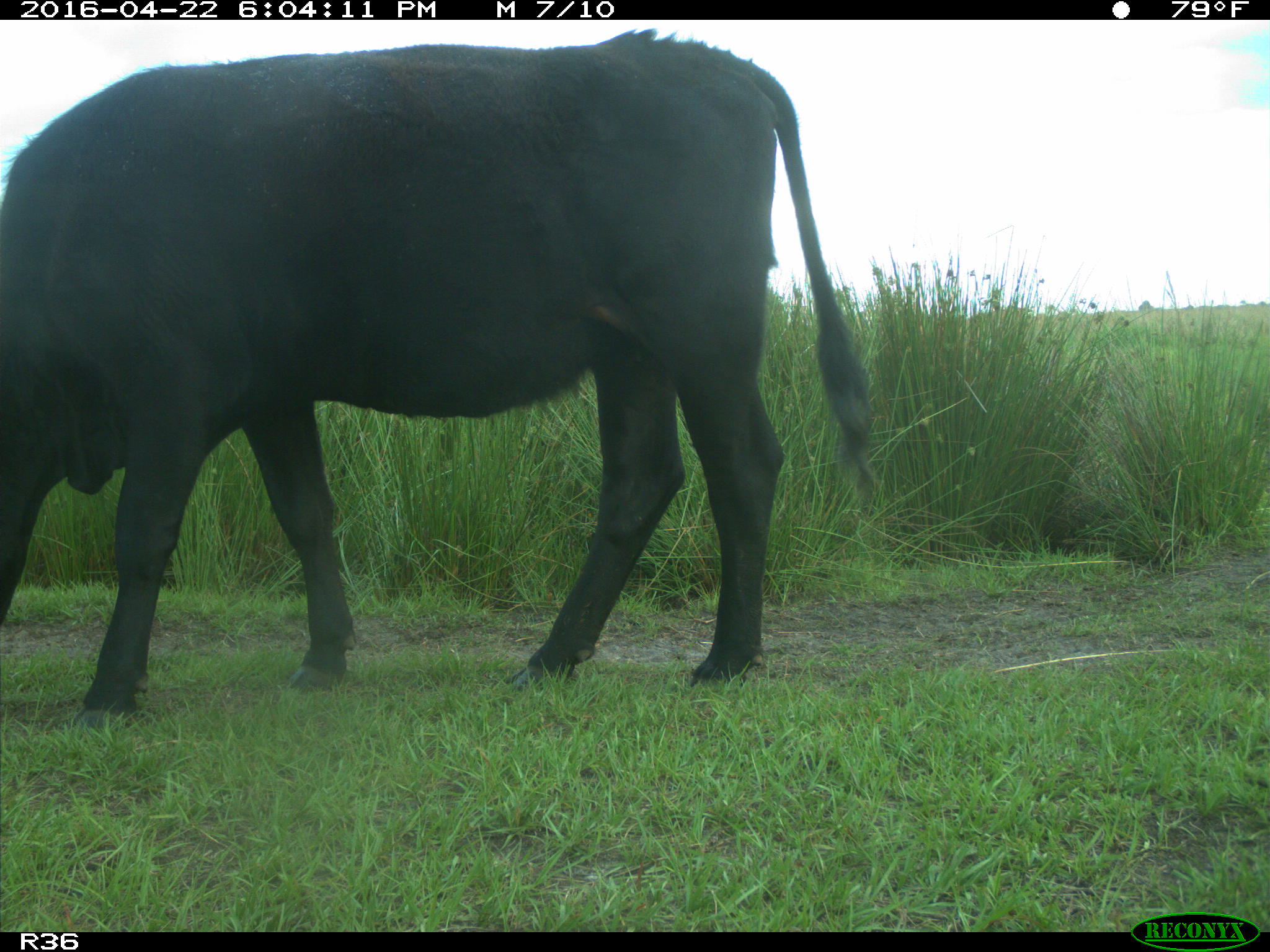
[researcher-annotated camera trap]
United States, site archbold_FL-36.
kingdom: Animalia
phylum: Chordata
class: Mammalia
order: Artiodactyla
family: Bovidae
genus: Bos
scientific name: Bos taurus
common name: domestic cow